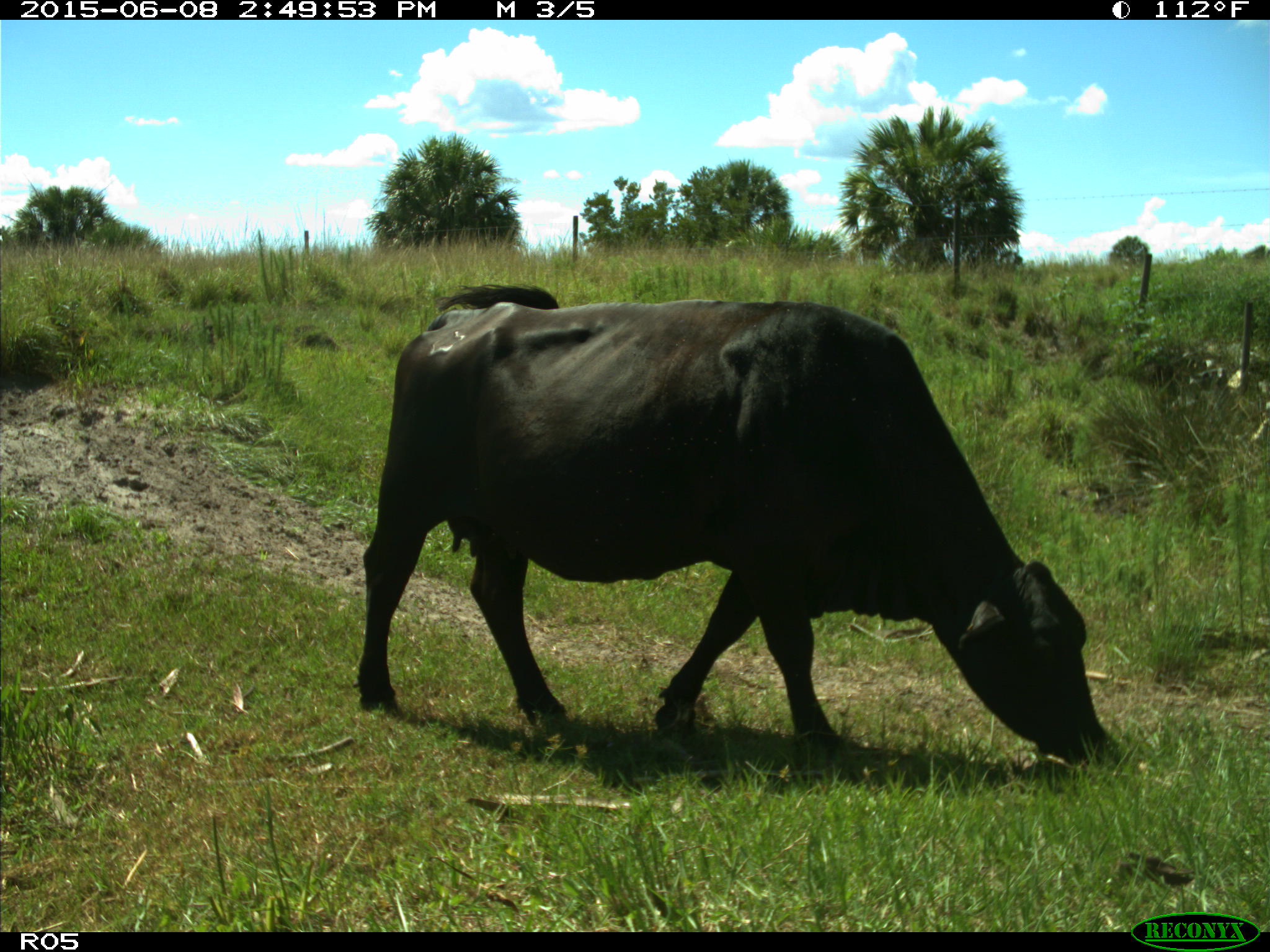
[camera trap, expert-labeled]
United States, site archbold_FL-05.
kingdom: Animalia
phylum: Chordata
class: Mammalia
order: Artiodactyla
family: Bovidae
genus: Bos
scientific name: Bos taurus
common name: domestic cow